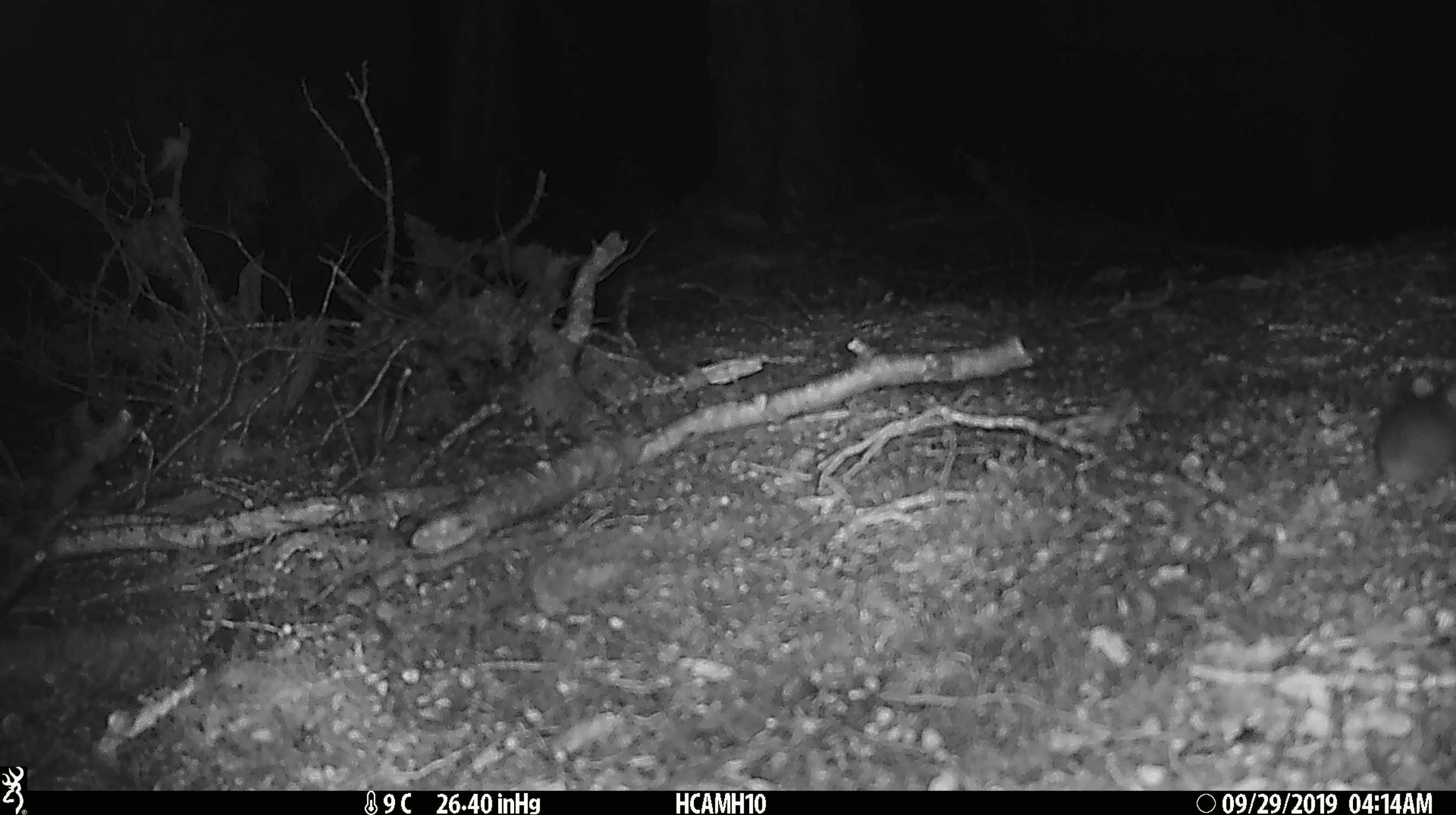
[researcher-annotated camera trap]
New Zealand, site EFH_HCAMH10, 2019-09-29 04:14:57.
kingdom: Animalia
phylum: Chordata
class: Mammalia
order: Rodentia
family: Muridae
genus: Mus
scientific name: Mus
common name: mouse